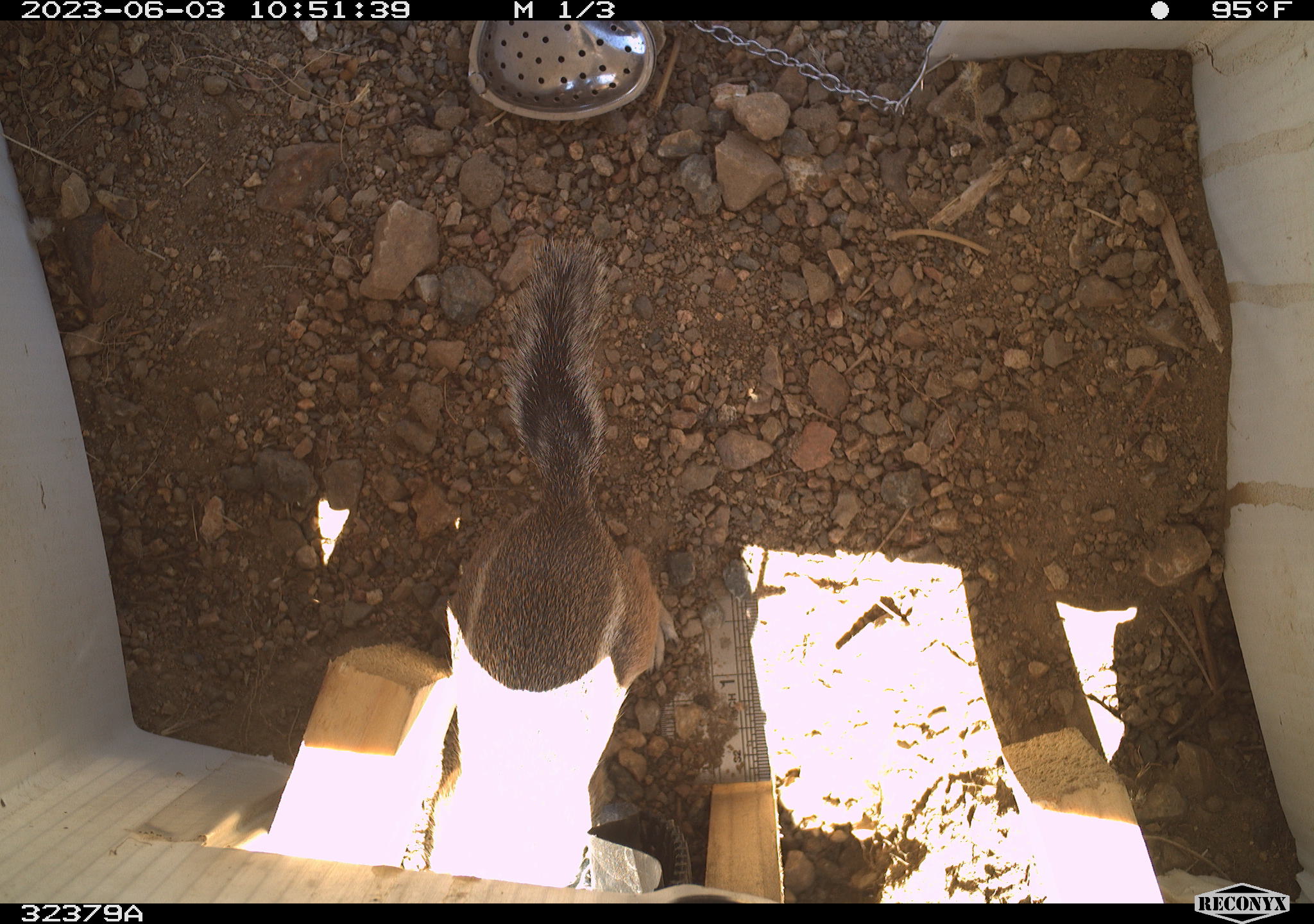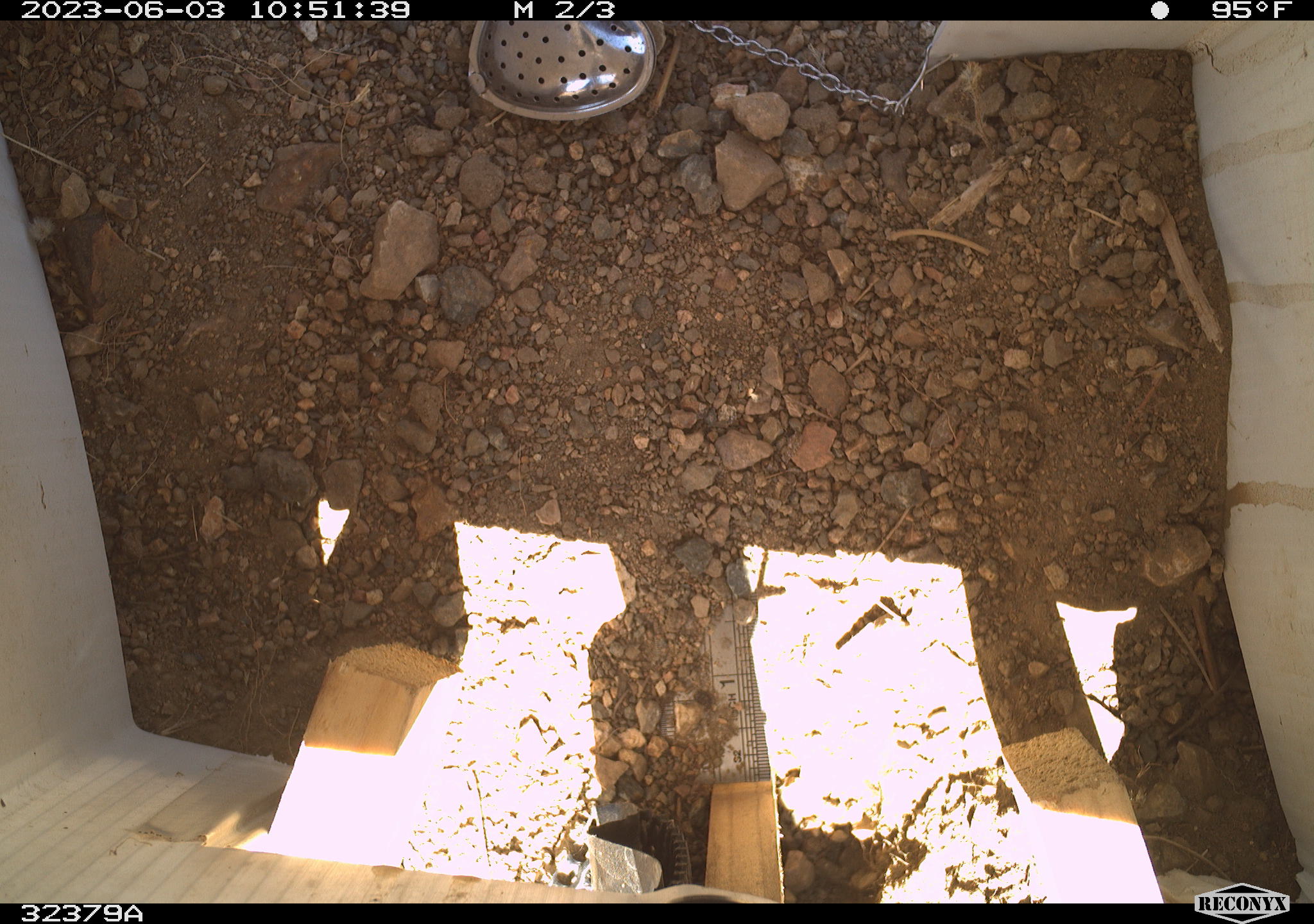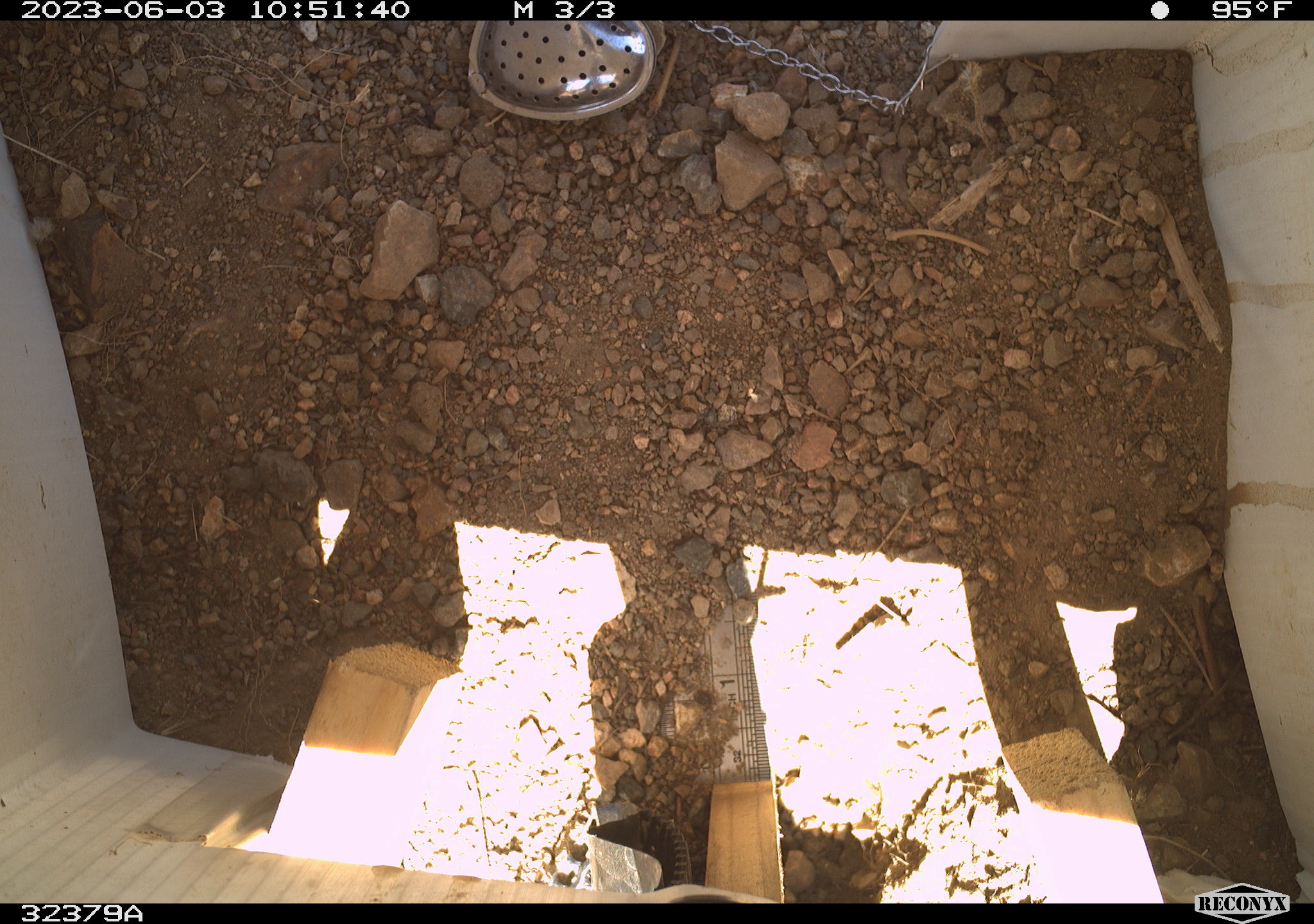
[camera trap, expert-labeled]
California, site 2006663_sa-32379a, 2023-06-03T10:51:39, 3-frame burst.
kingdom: Animalia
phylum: Chordata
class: Mammalia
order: Rodentia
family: Sciuridae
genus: Ammospermophilus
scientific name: Ammospermophilus leucurus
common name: white-tailed antelope squirrel